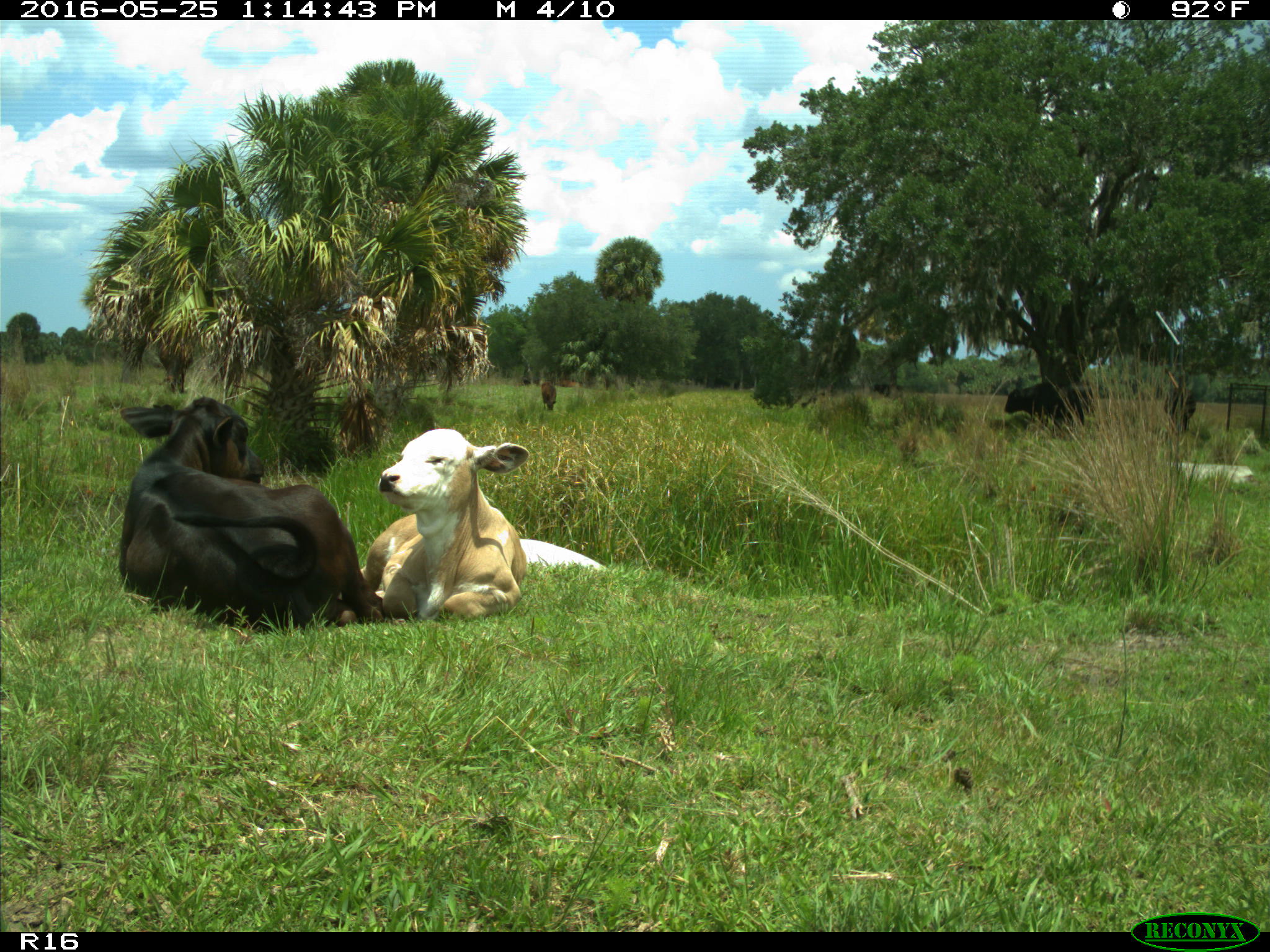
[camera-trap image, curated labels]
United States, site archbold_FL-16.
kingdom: Animalia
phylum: Chordata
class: Mammalia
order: Artiodactyla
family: Bovidae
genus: Bos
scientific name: Bos taurus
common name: domestic cow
Bos taurus (domestic cow).